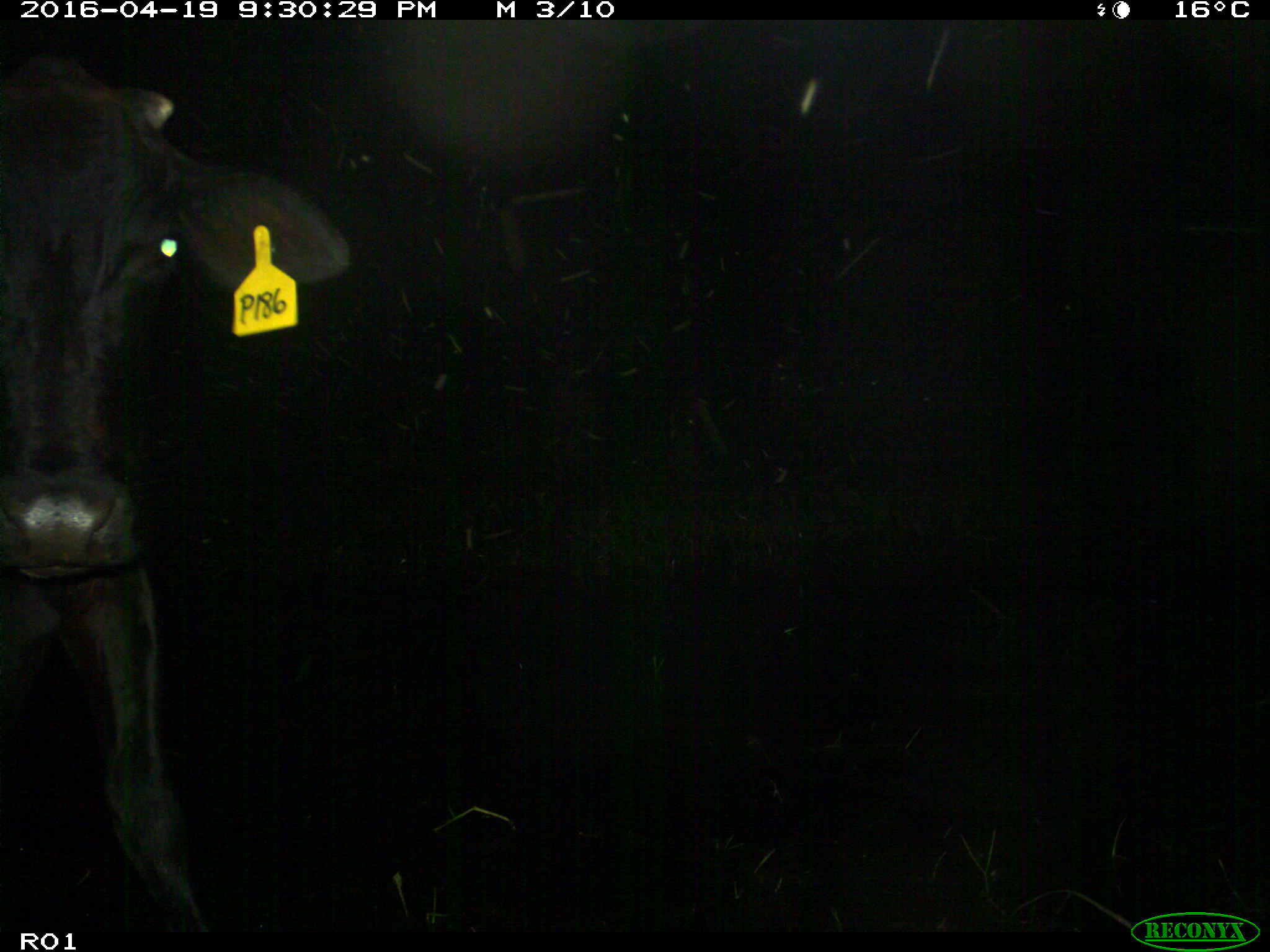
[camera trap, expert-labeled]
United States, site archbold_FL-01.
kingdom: Animalia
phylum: Chordata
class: Mammalia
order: Artiodactyla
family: Bovidae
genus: Bos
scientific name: Bos taurus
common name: domestic cow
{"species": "Bos taurus (domestic cow)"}